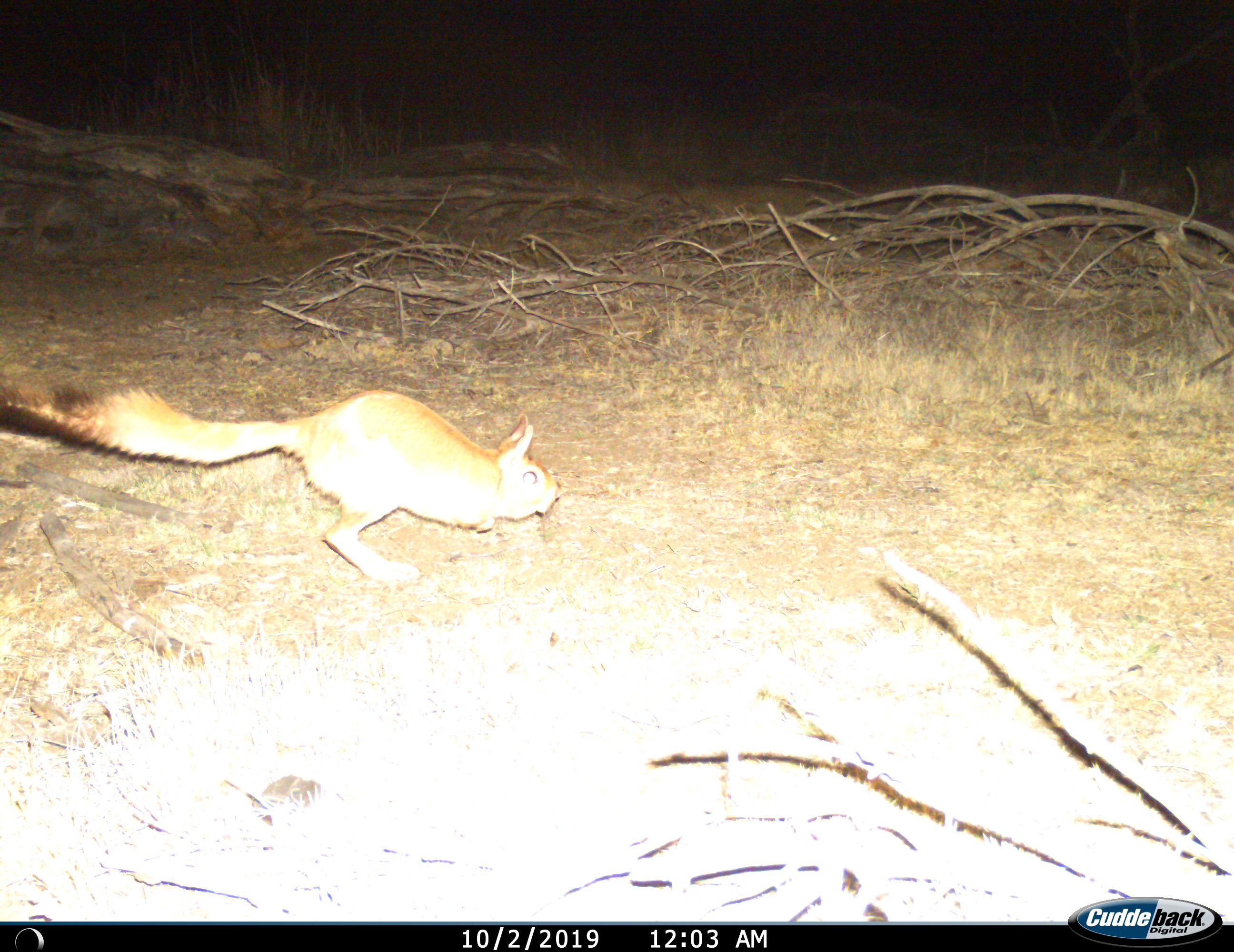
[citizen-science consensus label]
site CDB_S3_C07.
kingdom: Animalia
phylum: Chordata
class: Mammalia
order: Rodentia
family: Pedetidae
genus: Pedetes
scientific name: Pedetes capensis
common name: springhare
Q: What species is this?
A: Springhare (Pedetes capensis).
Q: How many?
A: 1.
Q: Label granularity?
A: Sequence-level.